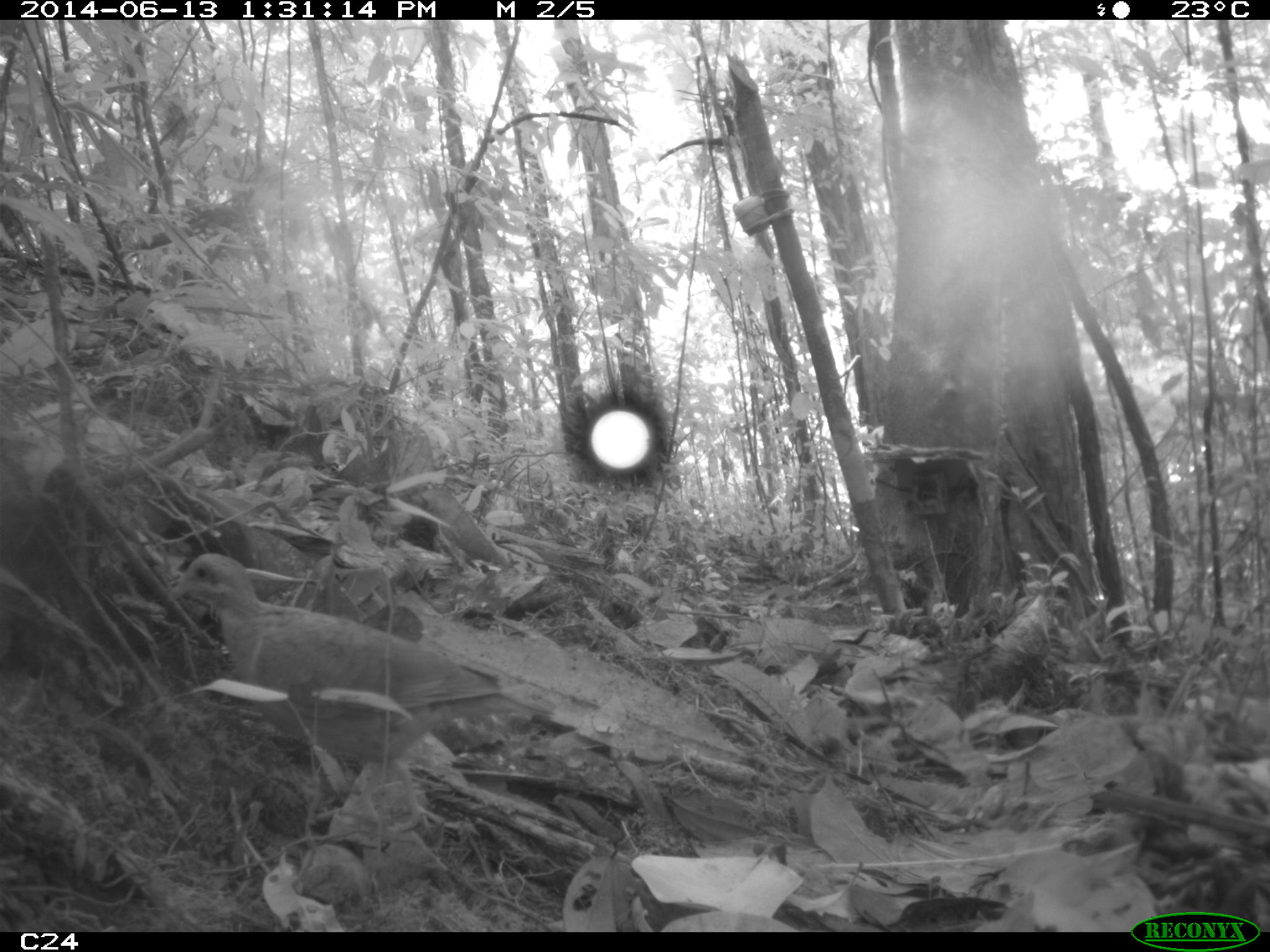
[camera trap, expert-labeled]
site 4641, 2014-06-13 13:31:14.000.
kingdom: Animalia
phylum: Chordata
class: Aves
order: Columbiformes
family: Columbidae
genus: Leptotila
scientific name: Leptotila rufaxilla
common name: gray-fronted dove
Leptotila rufaxilla (gray-fronted dove), count 1, age adult.